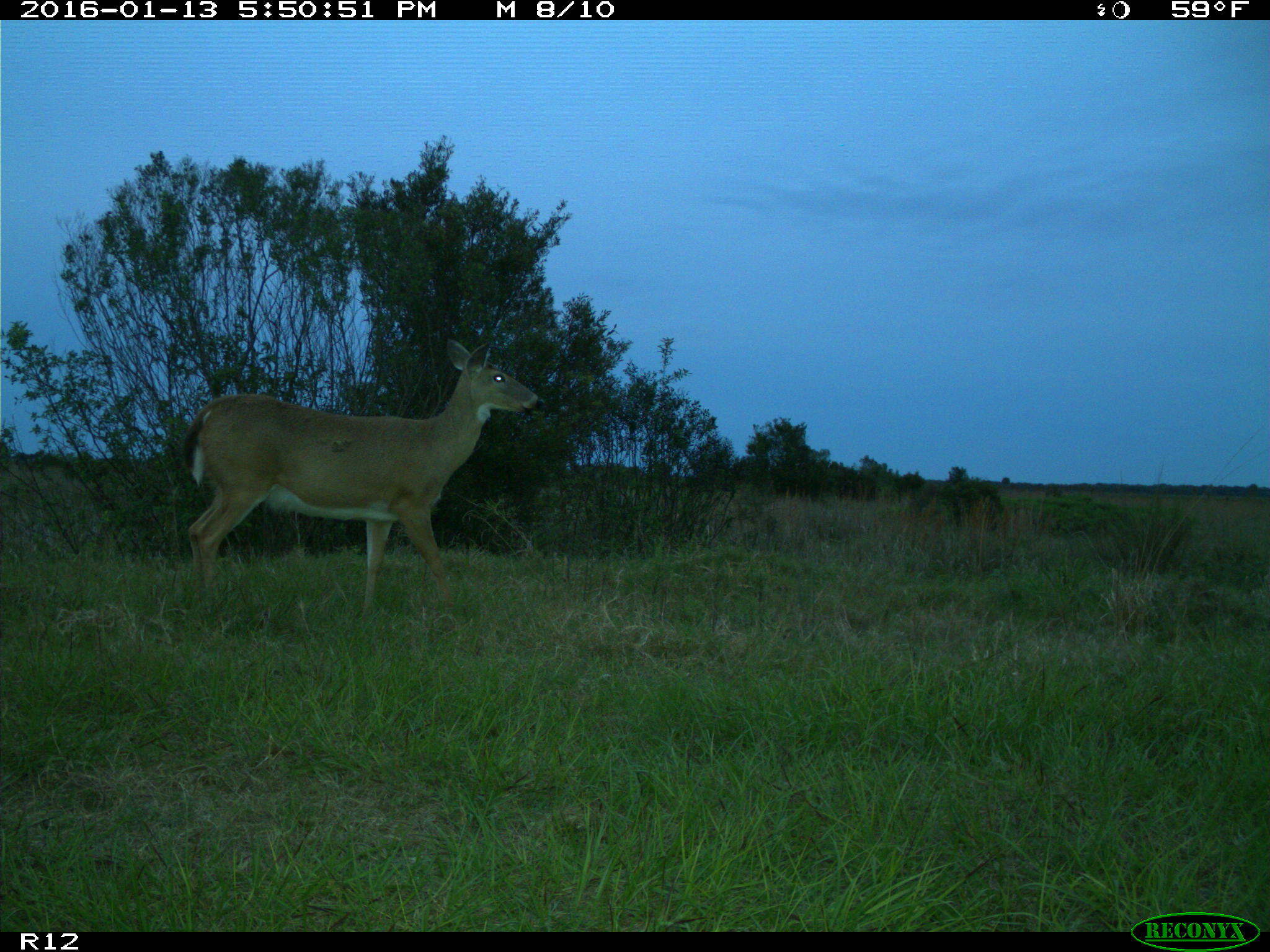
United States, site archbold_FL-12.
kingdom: Animalia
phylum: Chordata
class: Mammalia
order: Artiodactyla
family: Cervidae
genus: Odocoileus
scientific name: Odocoileus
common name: deer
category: unidentified deer